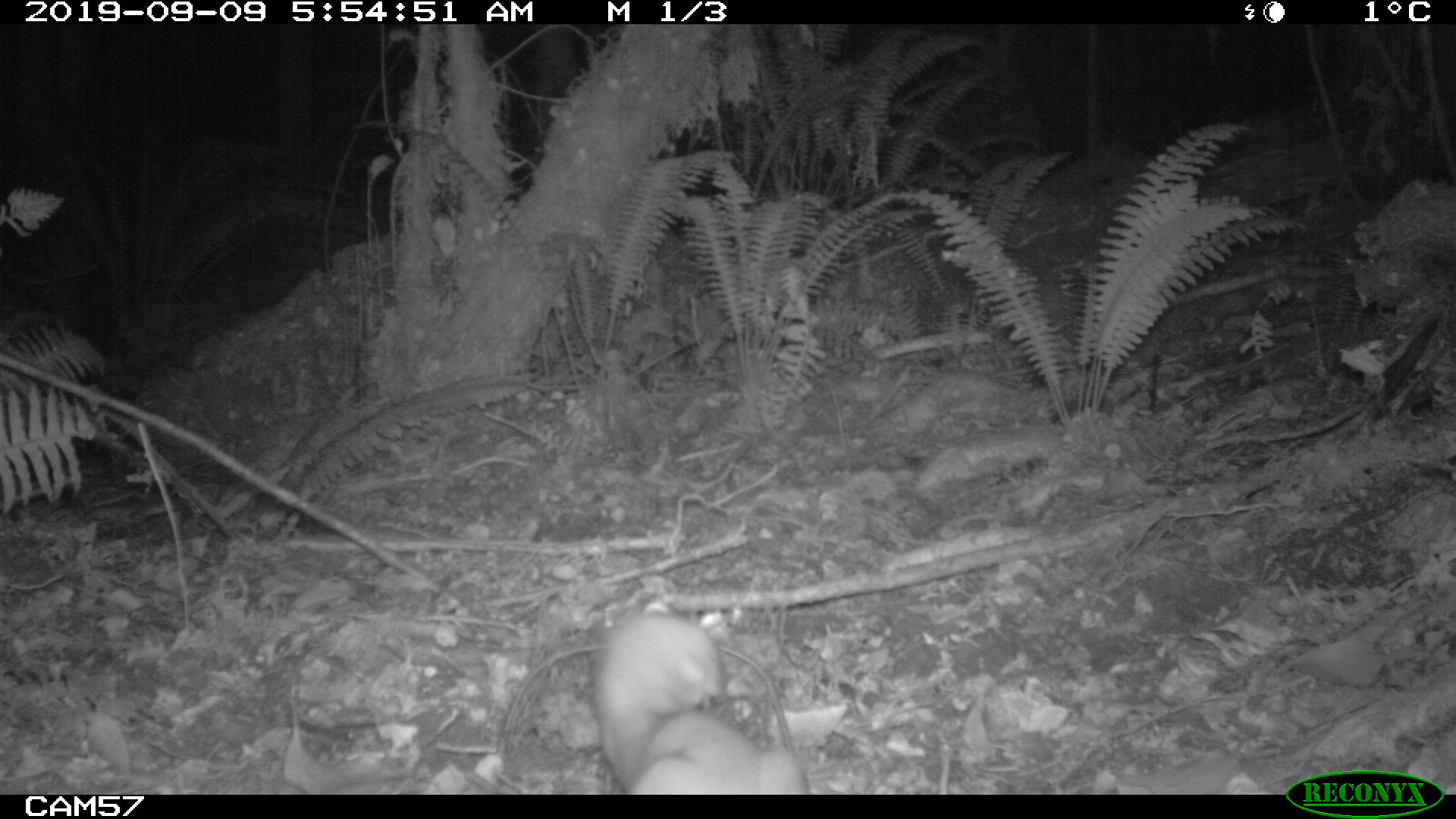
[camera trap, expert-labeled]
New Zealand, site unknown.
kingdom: Animalia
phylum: Chordata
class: Mammalia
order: Carnivora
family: Mustelidae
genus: Mustela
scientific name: Mustela erminea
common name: stoat